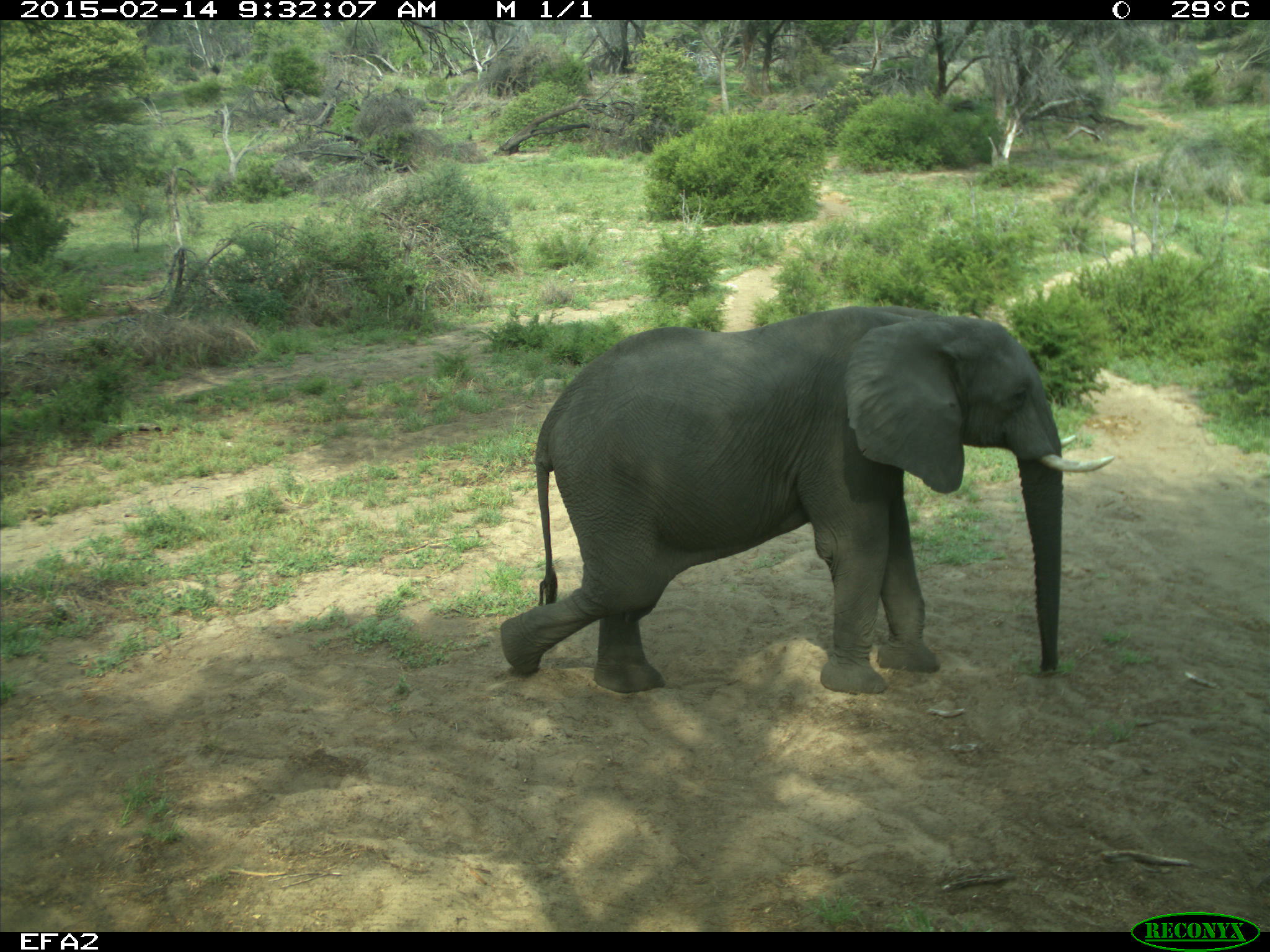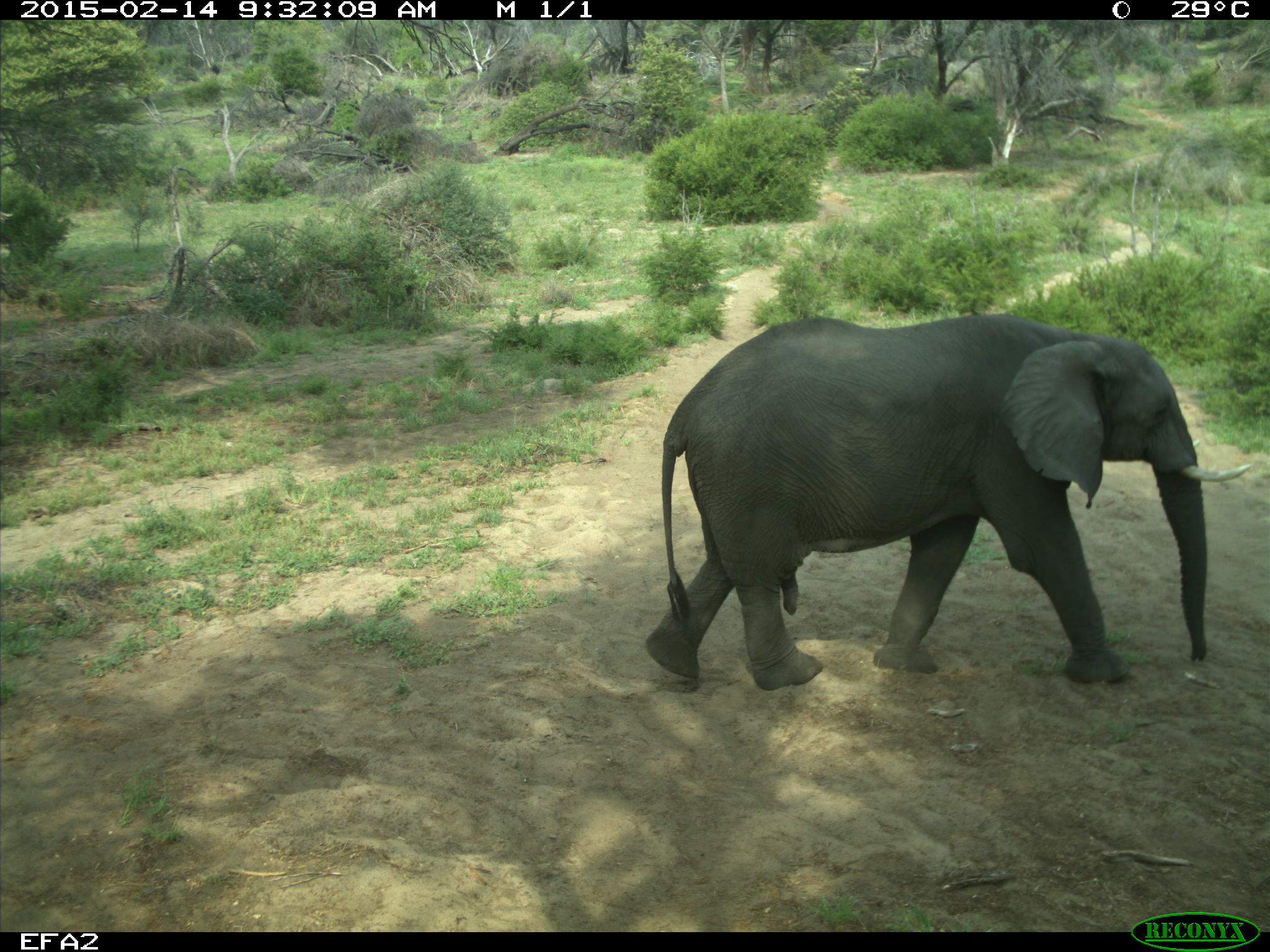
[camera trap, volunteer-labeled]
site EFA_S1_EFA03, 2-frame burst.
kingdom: Animalia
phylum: Chordata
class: Mammalia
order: Proboscidea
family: Elephantidae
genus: Loxodonta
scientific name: Loxodonta africana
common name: african bush elephant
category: elephant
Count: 1.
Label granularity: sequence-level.